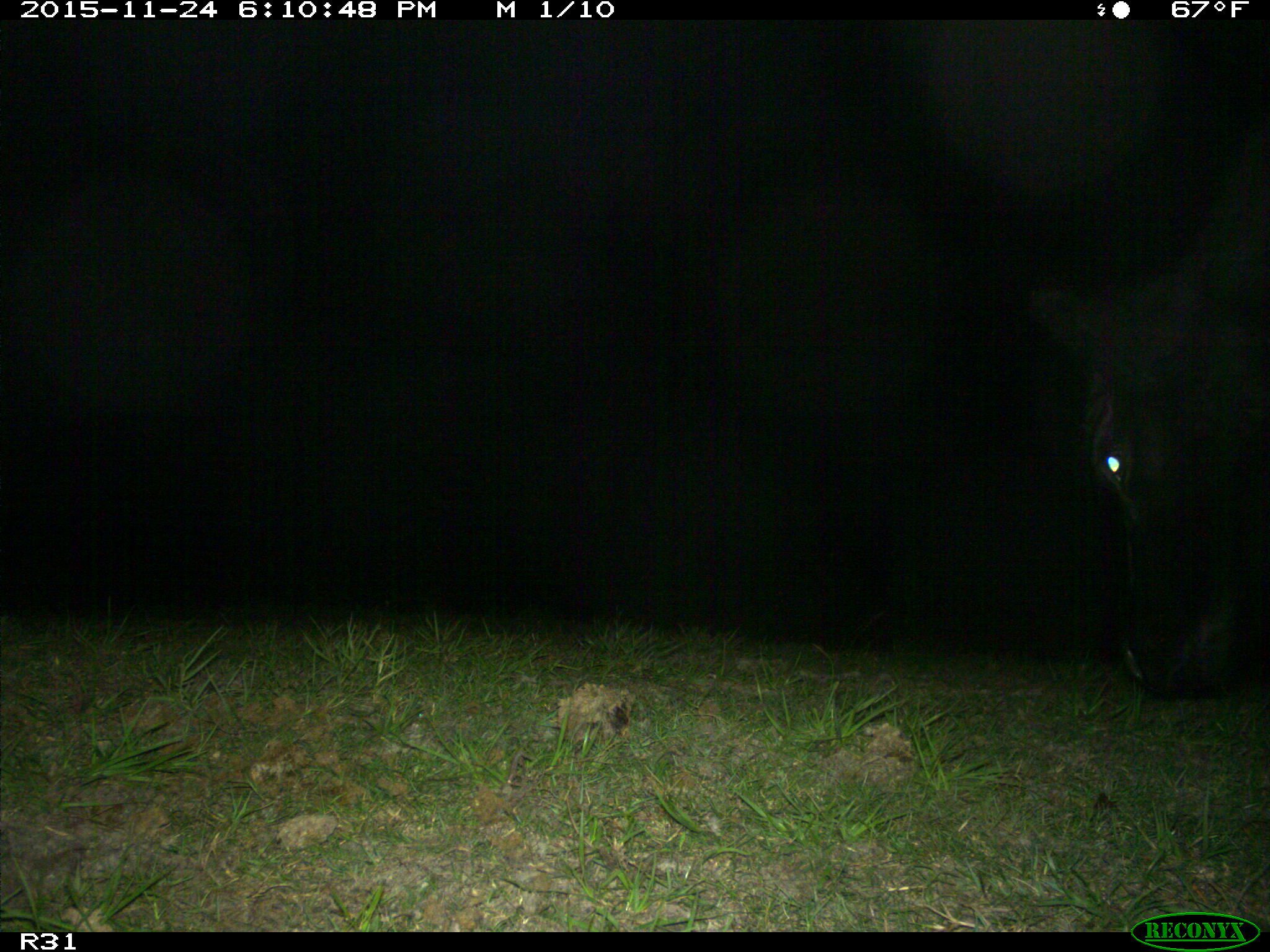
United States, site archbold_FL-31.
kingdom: Animalia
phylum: Chordata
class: Mammalia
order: Artiodactyla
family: Bovidae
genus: Bos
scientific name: Bos taurus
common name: domestic cow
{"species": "Bos taurus (domestic cow)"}